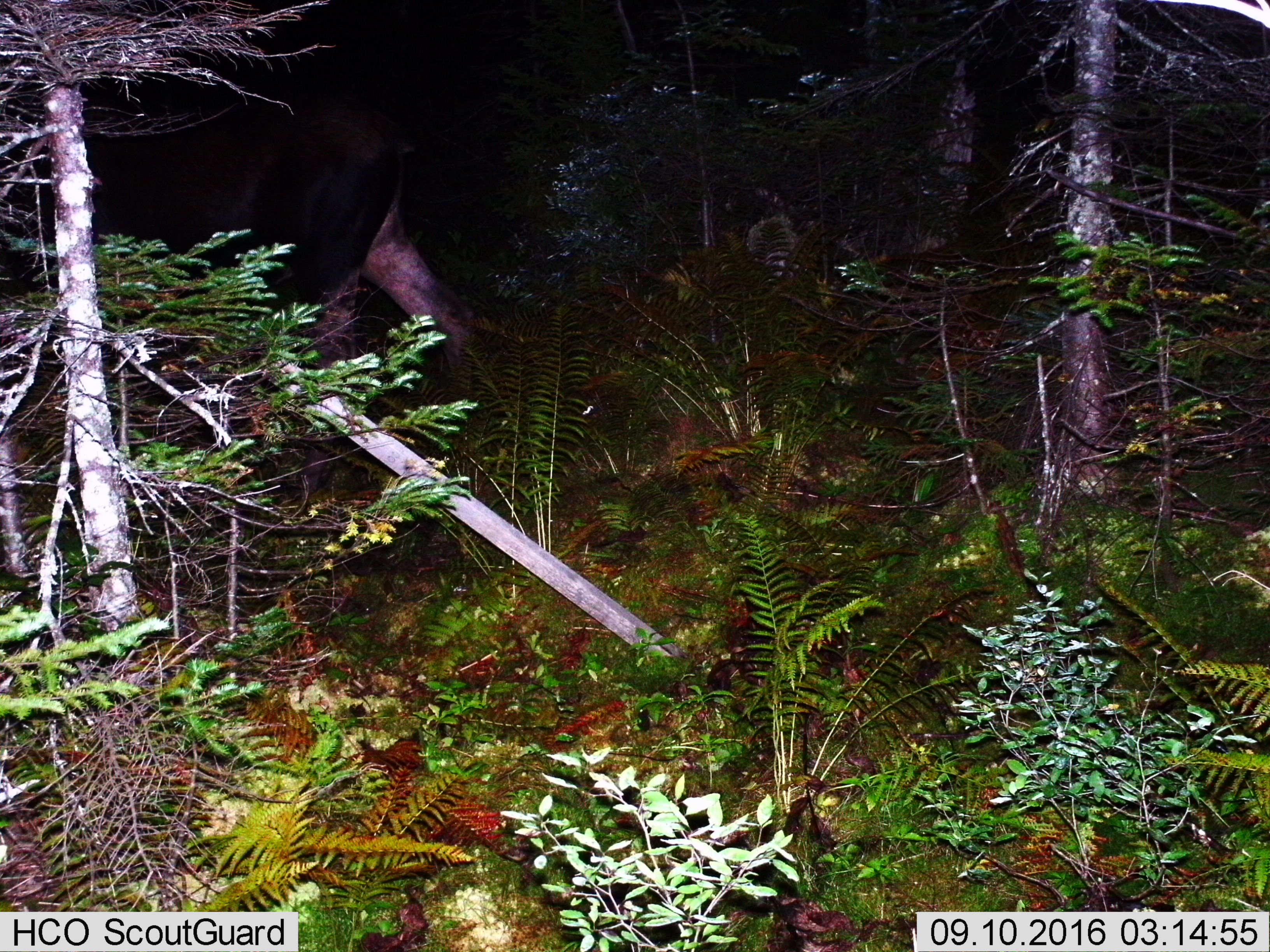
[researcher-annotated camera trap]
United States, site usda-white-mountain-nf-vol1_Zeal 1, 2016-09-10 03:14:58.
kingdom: Animalia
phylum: Chordata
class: Mammalia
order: Artiodactyla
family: Cervidae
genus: Alces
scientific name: Alces alces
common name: moose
Moose (Alces alces).